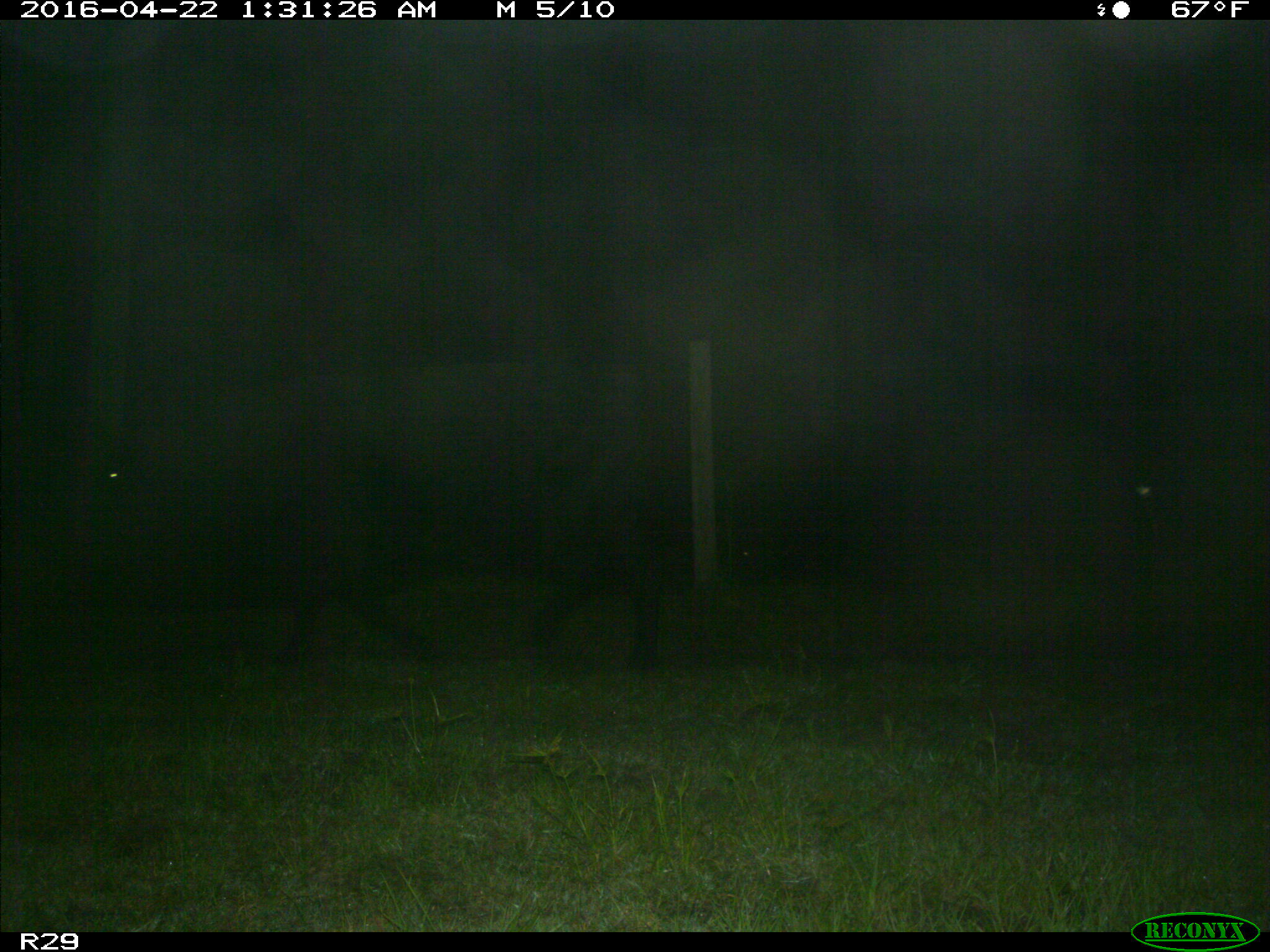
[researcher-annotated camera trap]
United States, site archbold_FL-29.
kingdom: Animalia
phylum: Chordata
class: Mammalia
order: Artiodactyla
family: Bovidae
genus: Bos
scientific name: Bos taurus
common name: domestic cow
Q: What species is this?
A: Bos taurus (domestic cow).